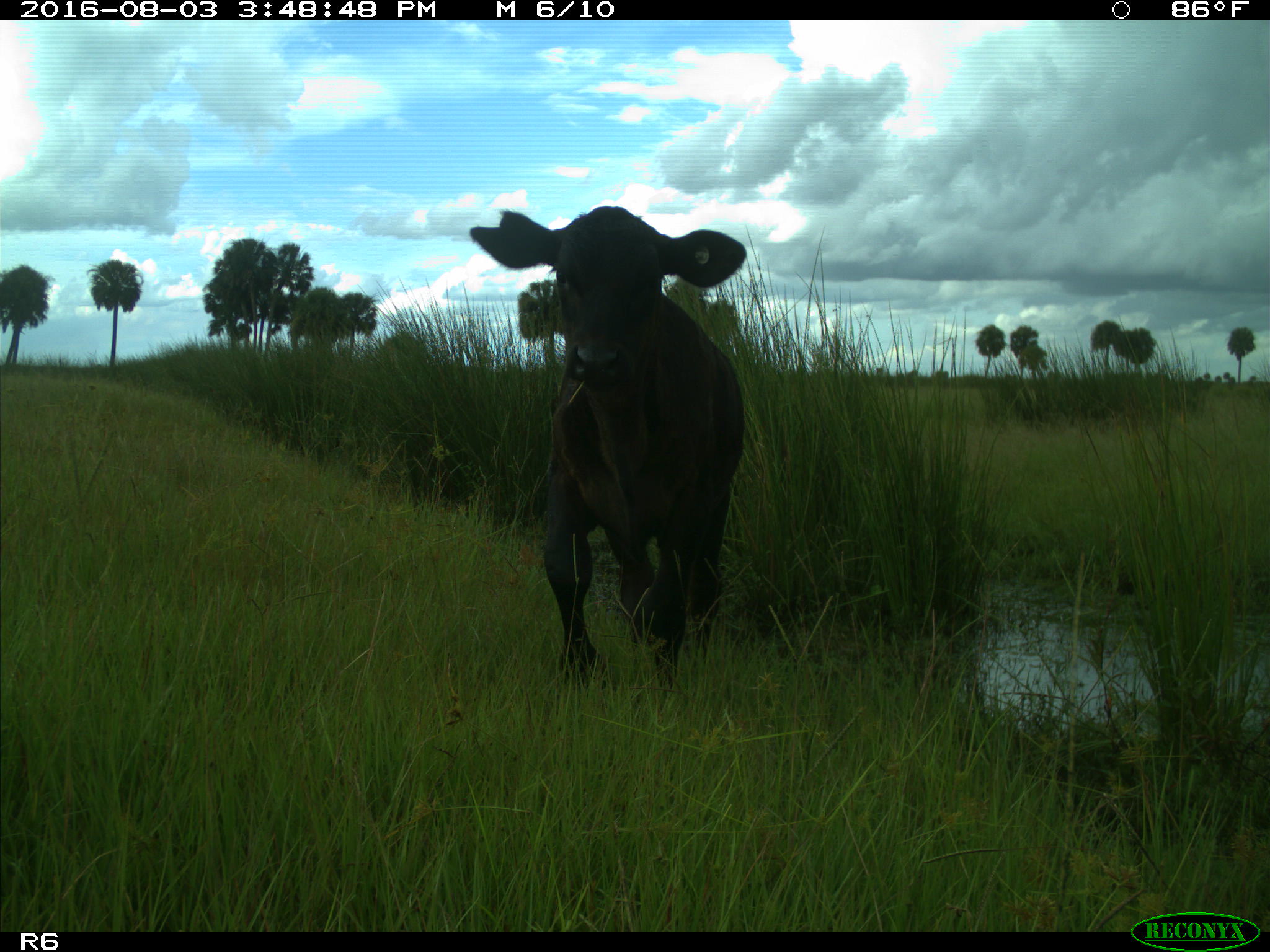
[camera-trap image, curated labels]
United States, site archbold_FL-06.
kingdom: Animalia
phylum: Chordata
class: Mammalia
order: Artiodactyla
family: Bovidae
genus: Bos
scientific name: Bos taurus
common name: domestic cow